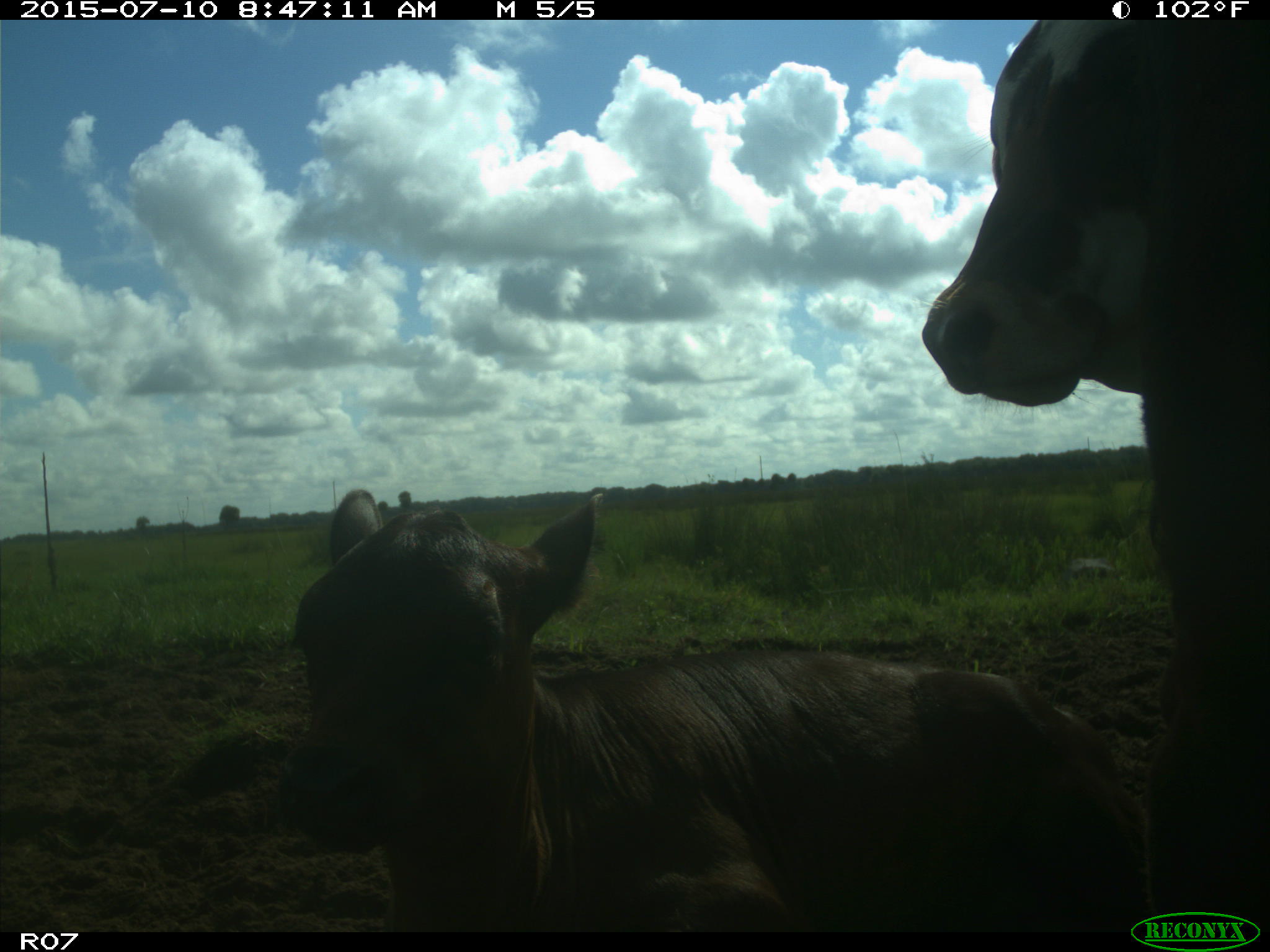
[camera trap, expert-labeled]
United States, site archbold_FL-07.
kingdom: Animalia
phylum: Chordata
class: Mammalia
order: Artiodactyla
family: Bovidae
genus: Bos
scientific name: Bos taurus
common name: domestic cow